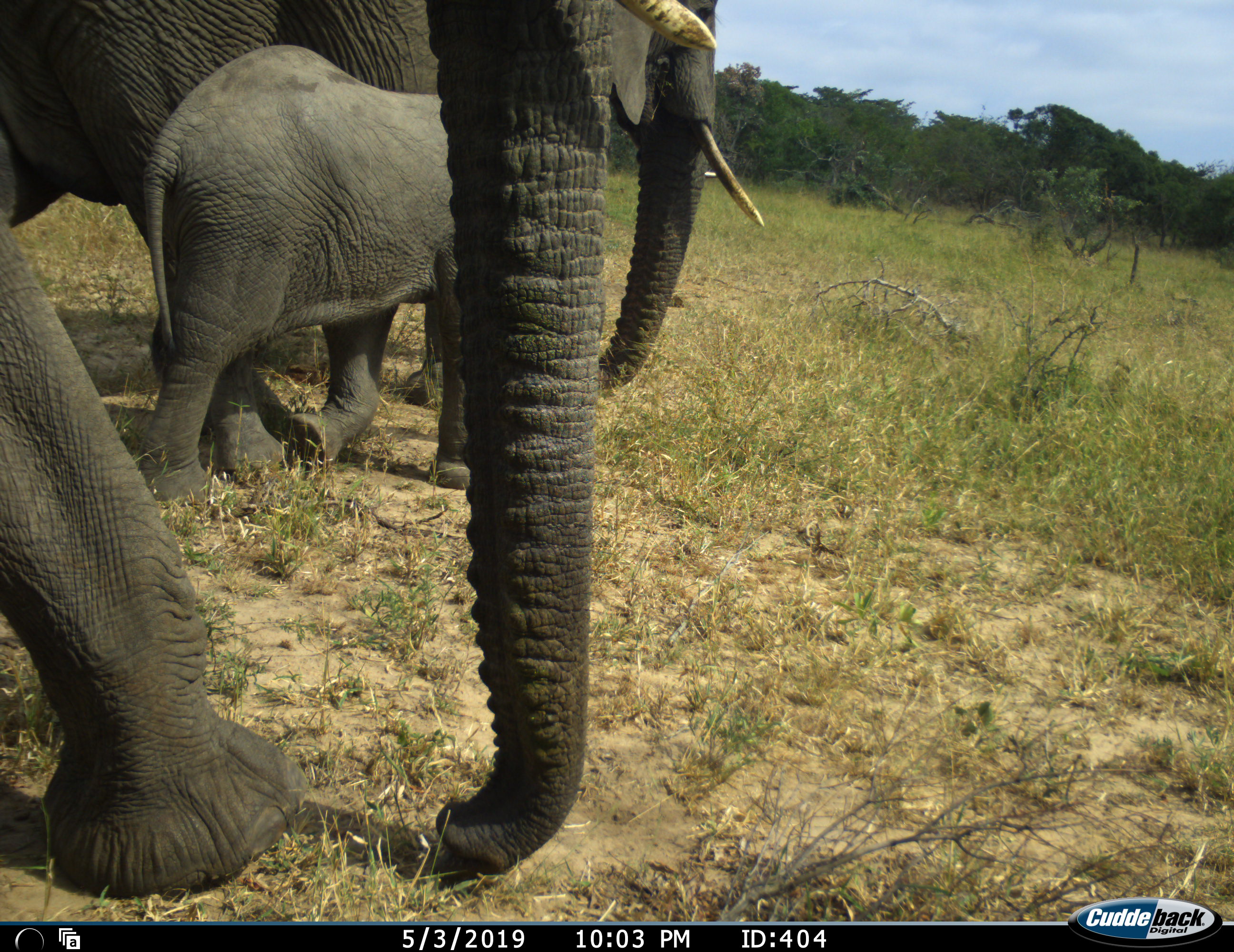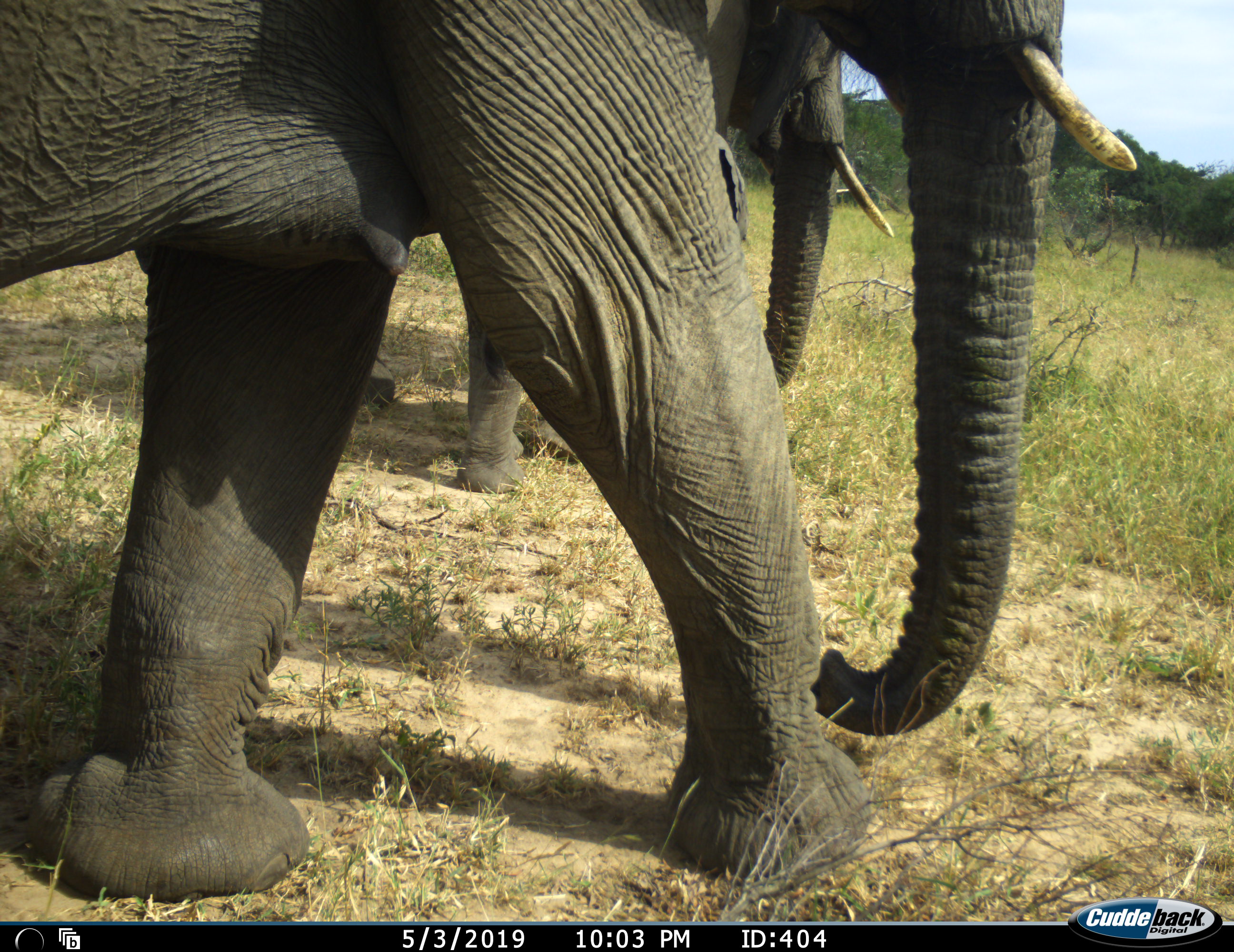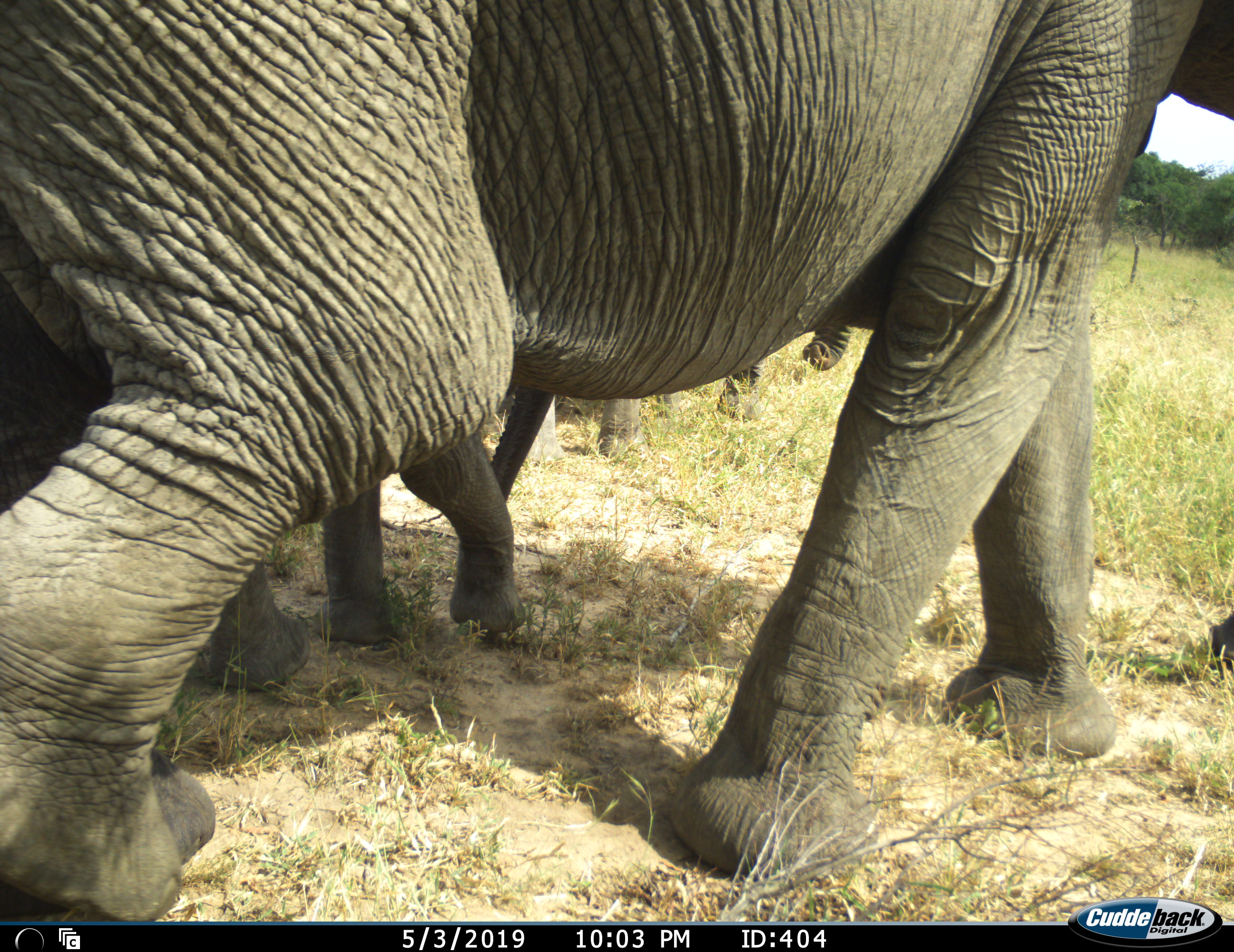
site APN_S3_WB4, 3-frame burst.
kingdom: Animalia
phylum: Chordata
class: Mammalia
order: Proboscidea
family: Elephantidae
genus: Loxodonta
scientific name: Loxodonta africana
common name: african bush elephant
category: elephant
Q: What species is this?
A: Elephant (african bush elephant) (Loxodonta africana).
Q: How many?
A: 3.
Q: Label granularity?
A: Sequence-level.